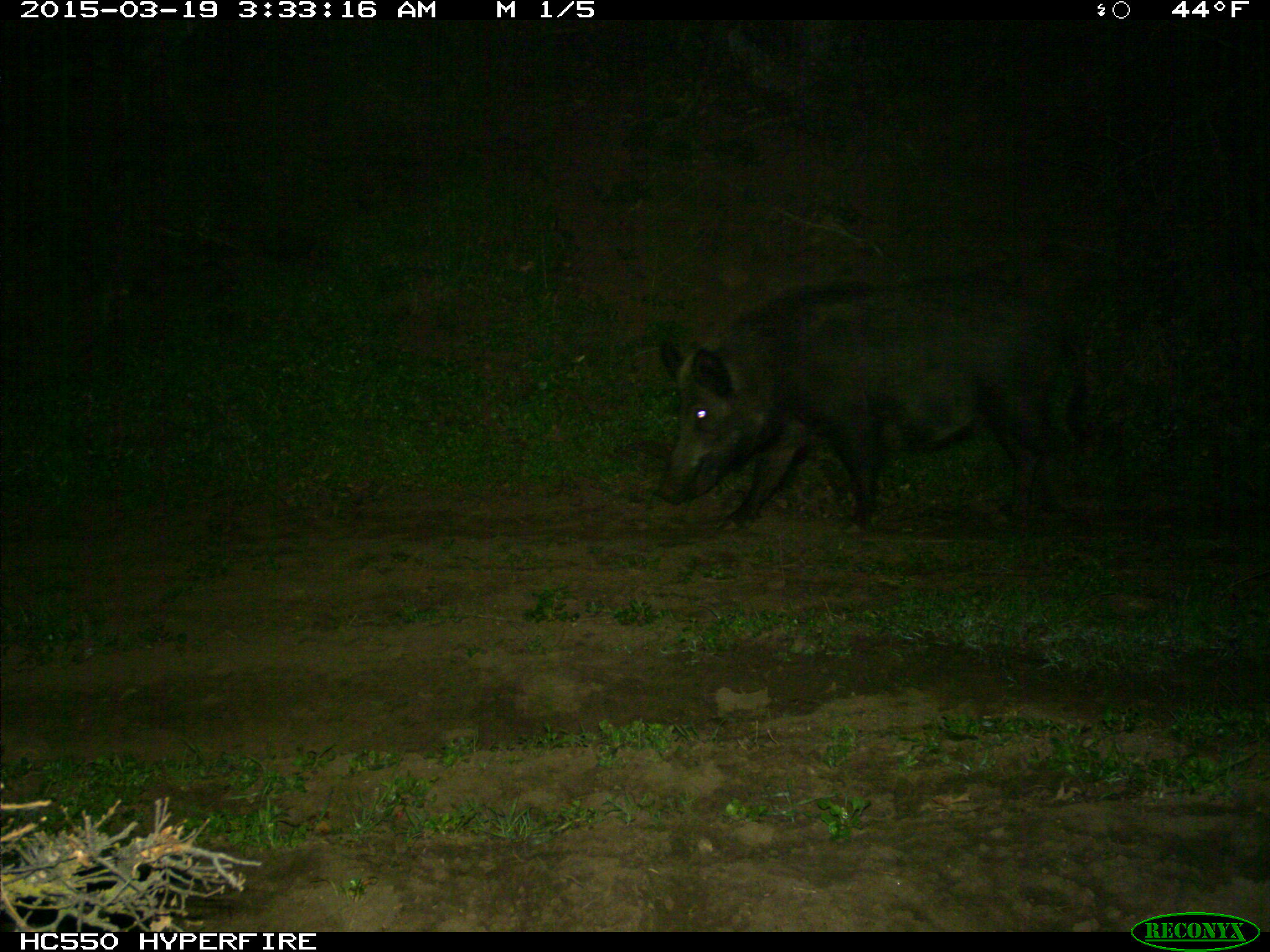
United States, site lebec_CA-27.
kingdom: Animalia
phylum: Chordata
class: Mammalia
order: Artiodactyla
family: Suidae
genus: Sus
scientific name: Sus scrofa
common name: wild boar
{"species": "Sus scrofa (wild boar)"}